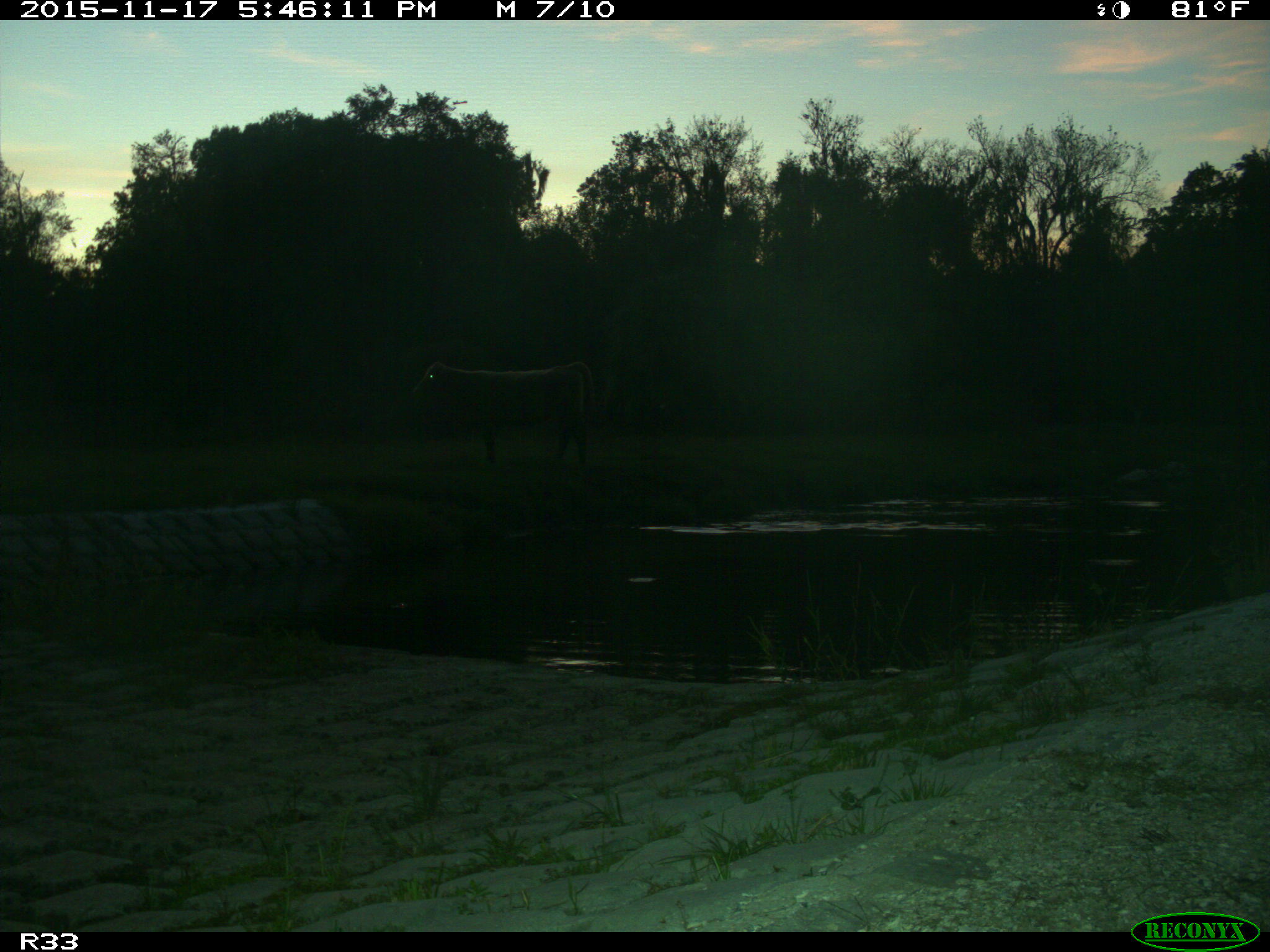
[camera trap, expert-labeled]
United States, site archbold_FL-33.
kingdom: Animalia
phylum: Chordata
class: Mammalia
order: Artiodactyla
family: Bovidae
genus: Bos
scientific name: Bos taurus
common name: domestic cow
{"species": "Bos taurus (domestic cow)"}